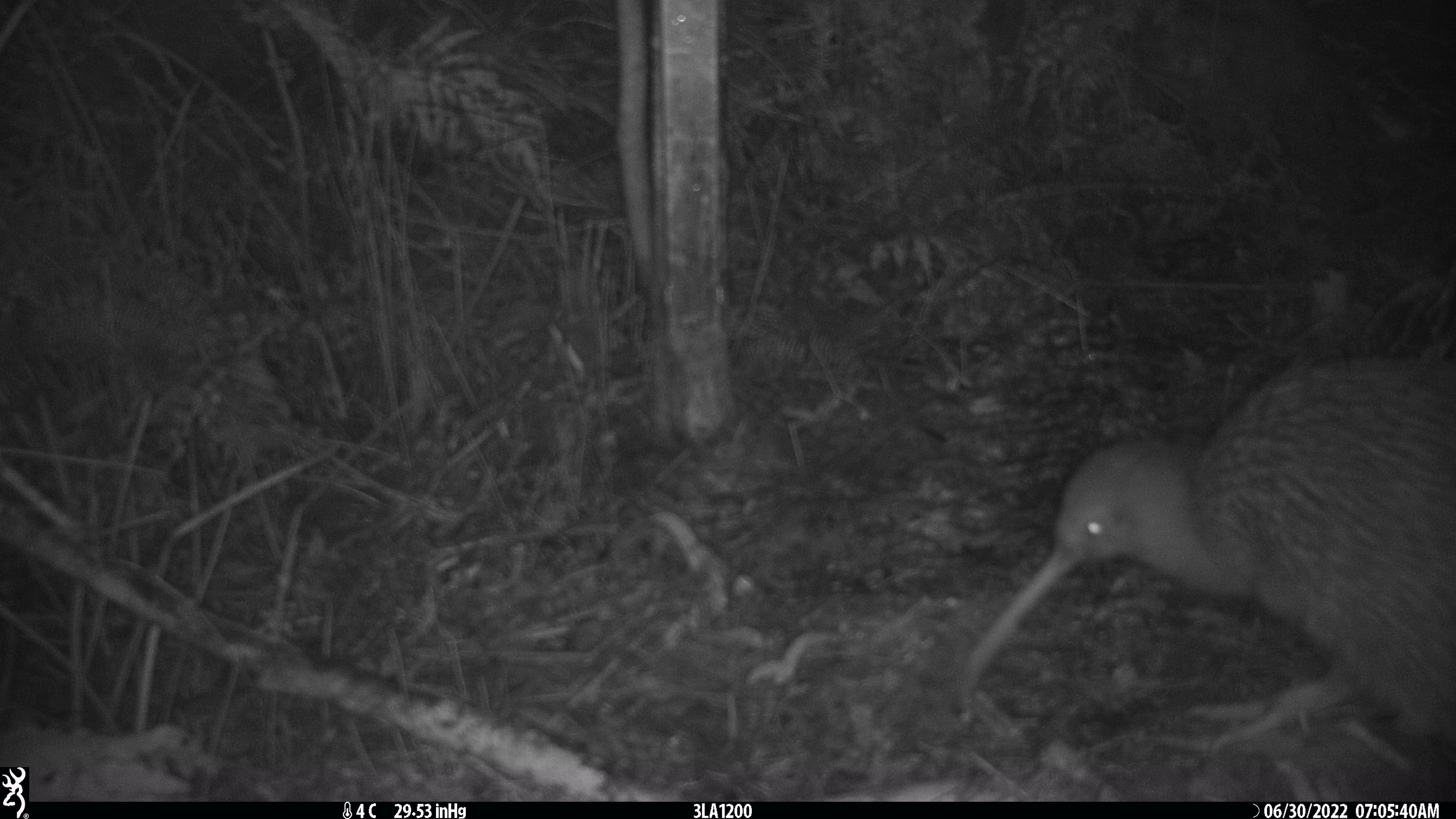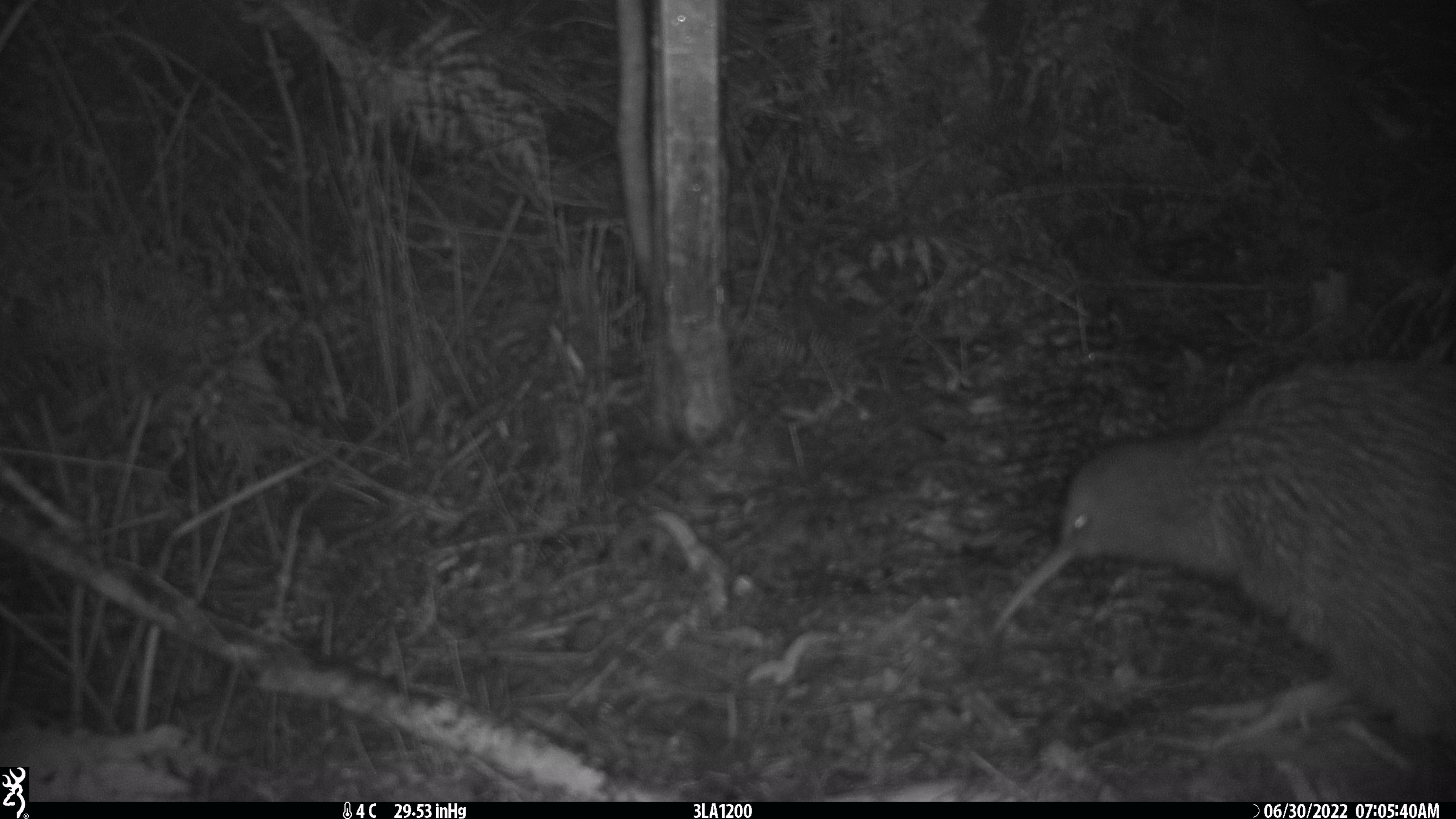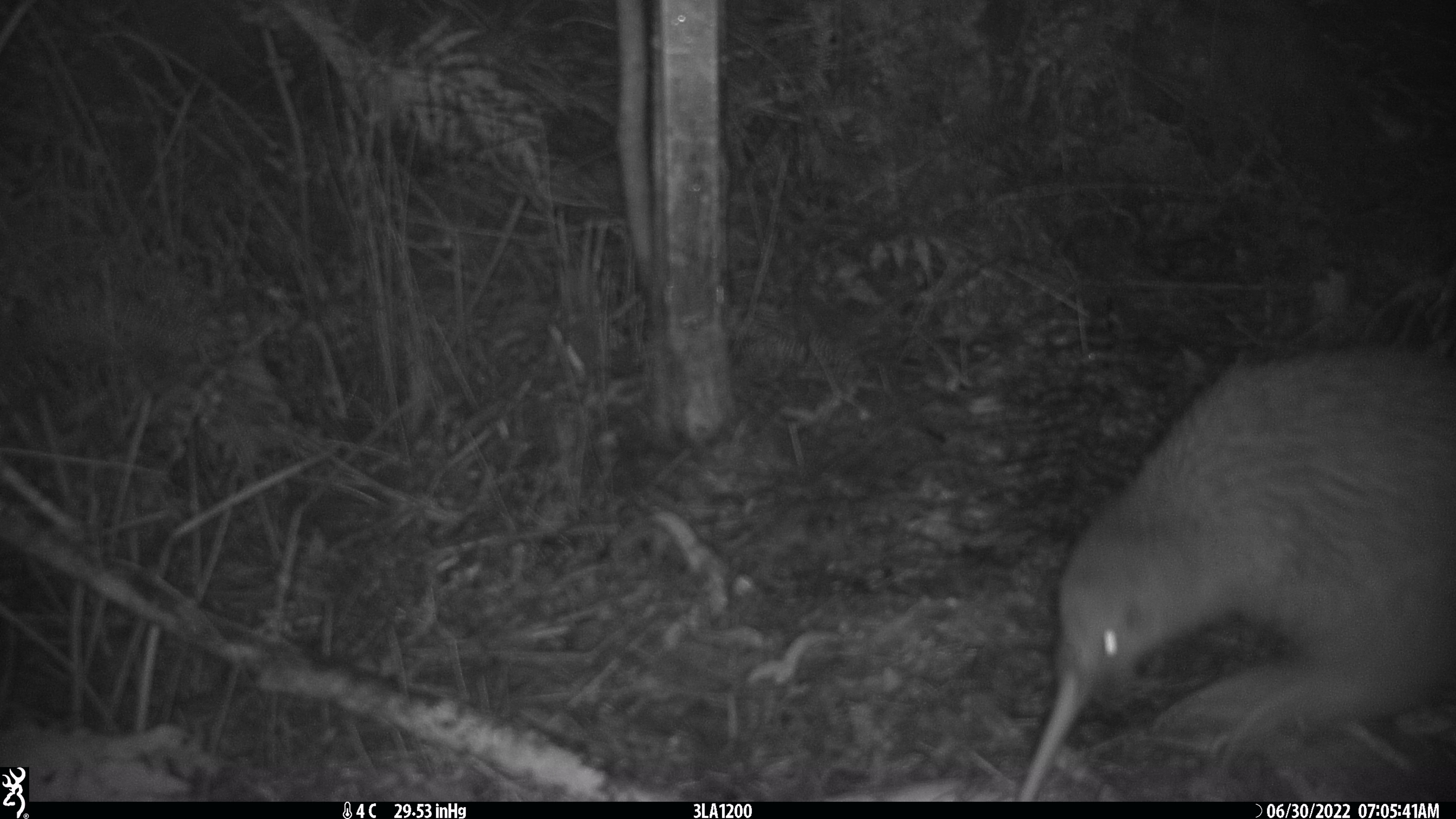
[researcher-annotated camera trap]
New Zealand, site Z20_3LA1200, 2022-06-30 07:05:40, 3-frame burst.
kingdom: Animalia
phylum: Chordata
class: Aves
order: Apterygiformes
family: Apterygidae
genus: Apteryx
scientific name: Apteryx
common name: kiwi